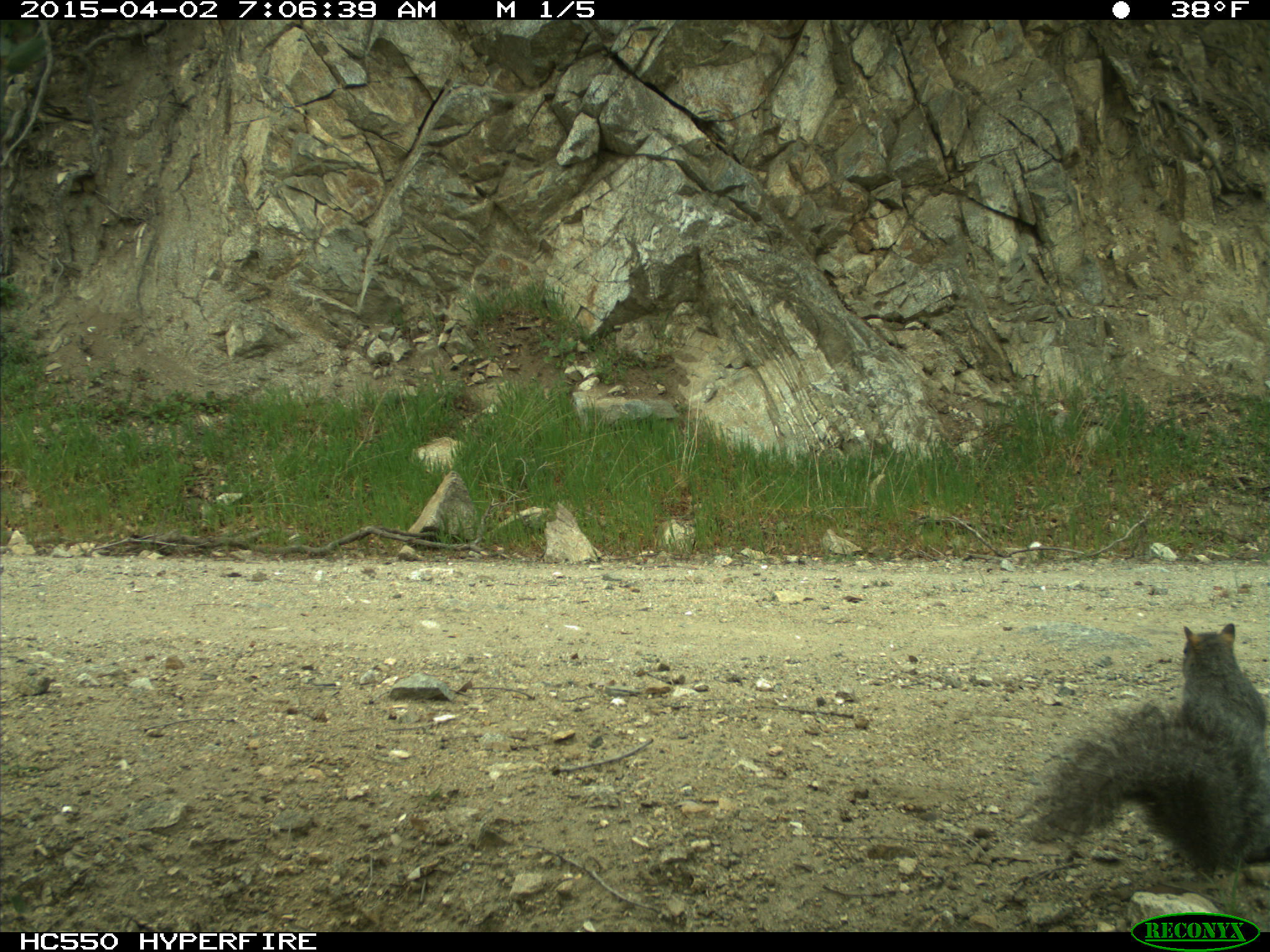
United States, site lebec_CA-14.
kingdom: Animalia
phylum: Chordata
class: Mammalia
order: Rodentia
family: Sciuridae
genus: Sciurus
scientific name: Sciurus carolinensis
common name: eastern gray squirrel